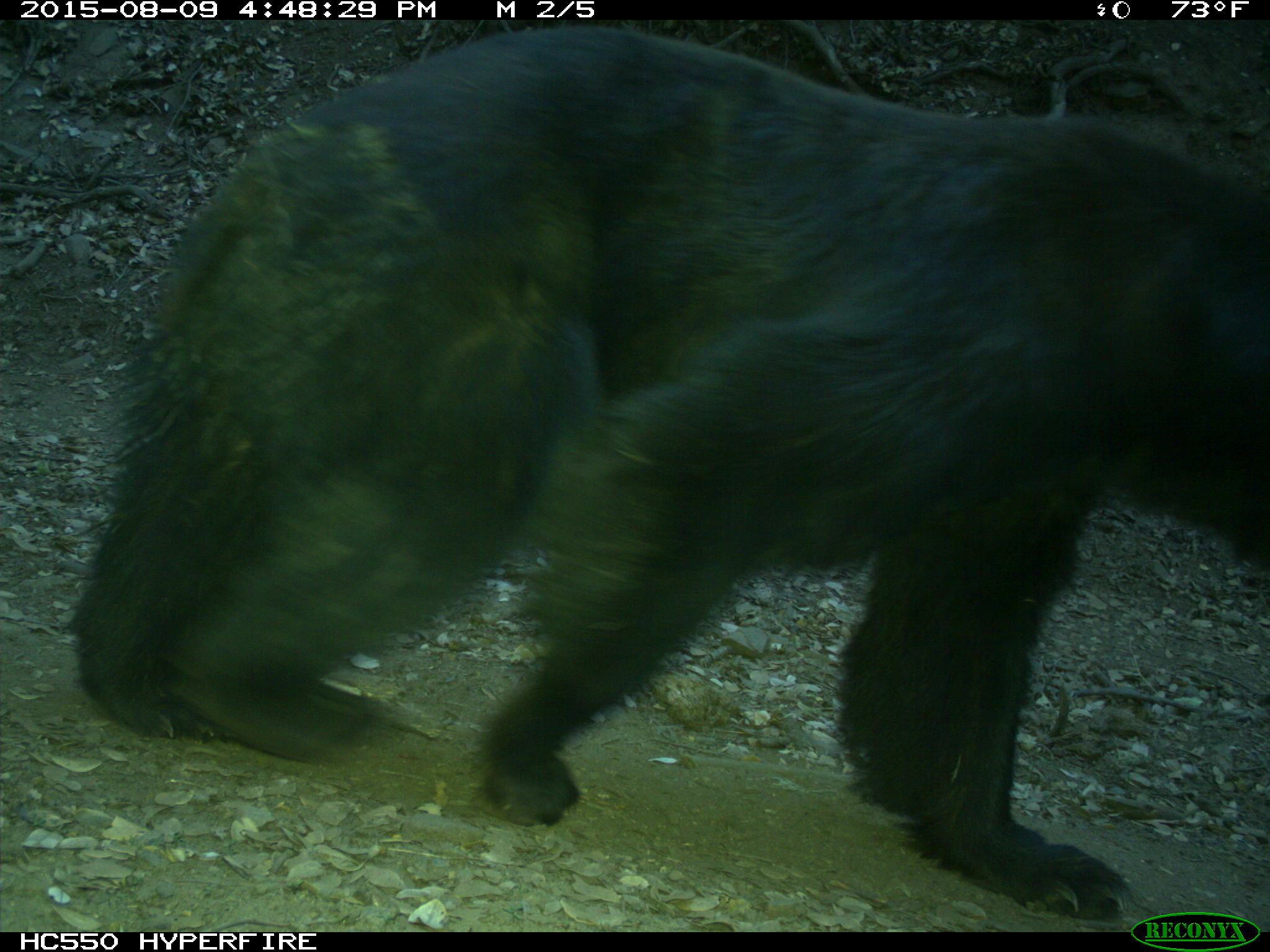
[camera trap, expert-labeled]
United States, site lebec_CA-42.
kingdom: Animalia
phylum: Chordata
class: Mammalia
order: Carnivora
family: Ursidae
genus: Ursus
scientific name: Ursus americanus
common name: american black bear